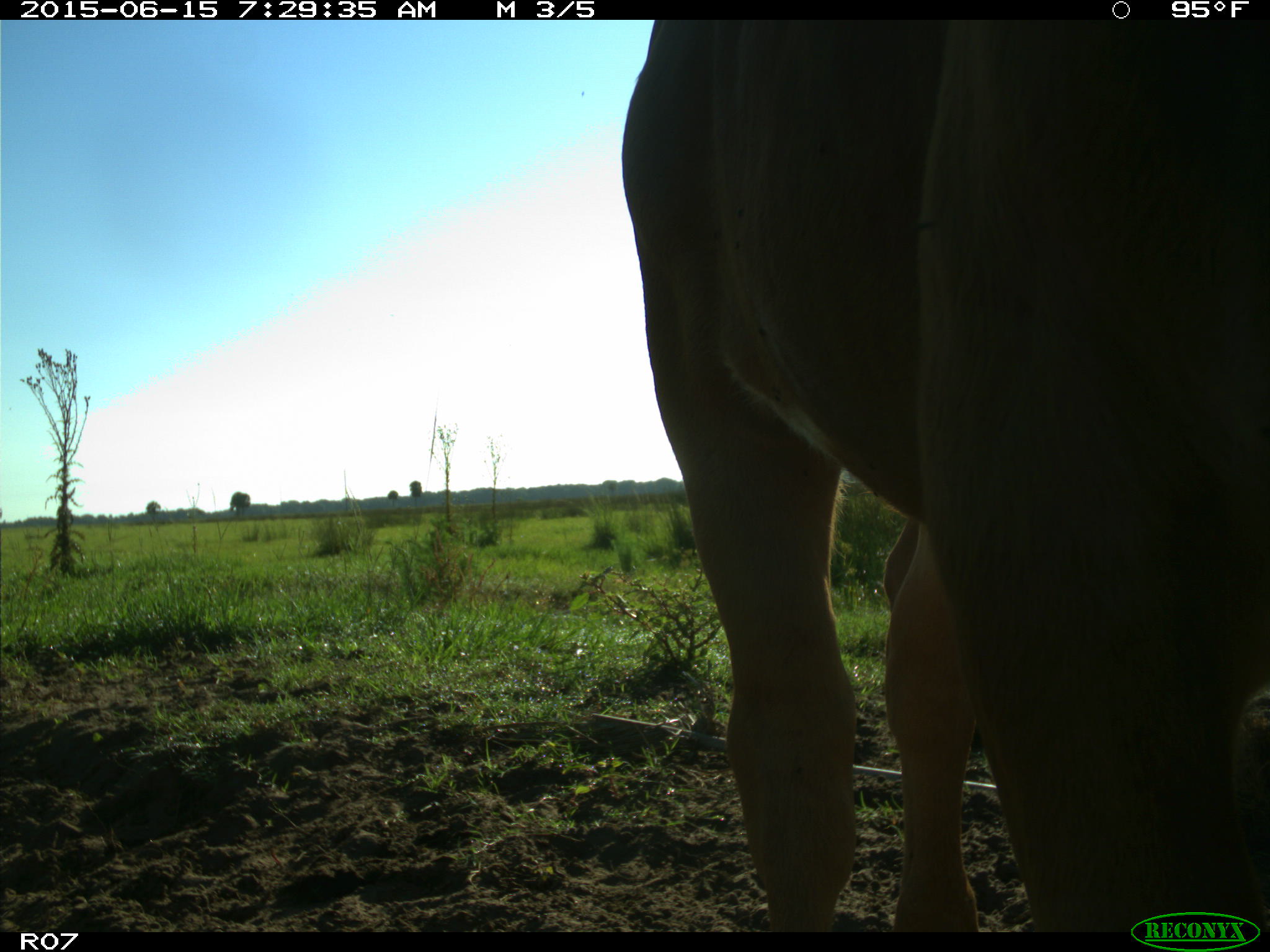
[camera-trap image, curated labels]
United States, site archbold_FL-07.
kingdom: Animalia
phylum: Chordata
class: Mammalia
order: Artiodactyla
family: Bovidae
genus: Bos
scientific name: Bos taurus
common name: domestic cow